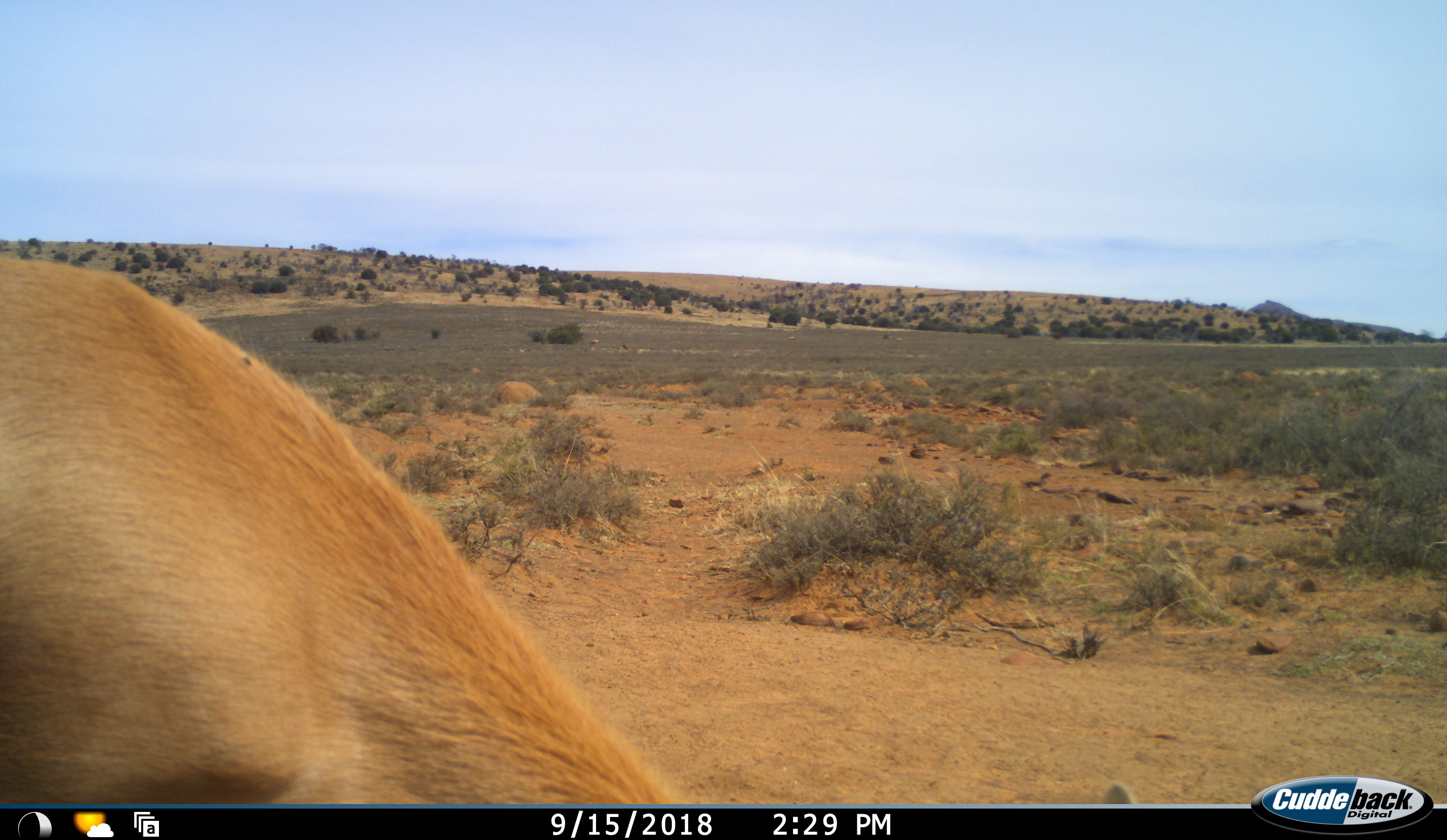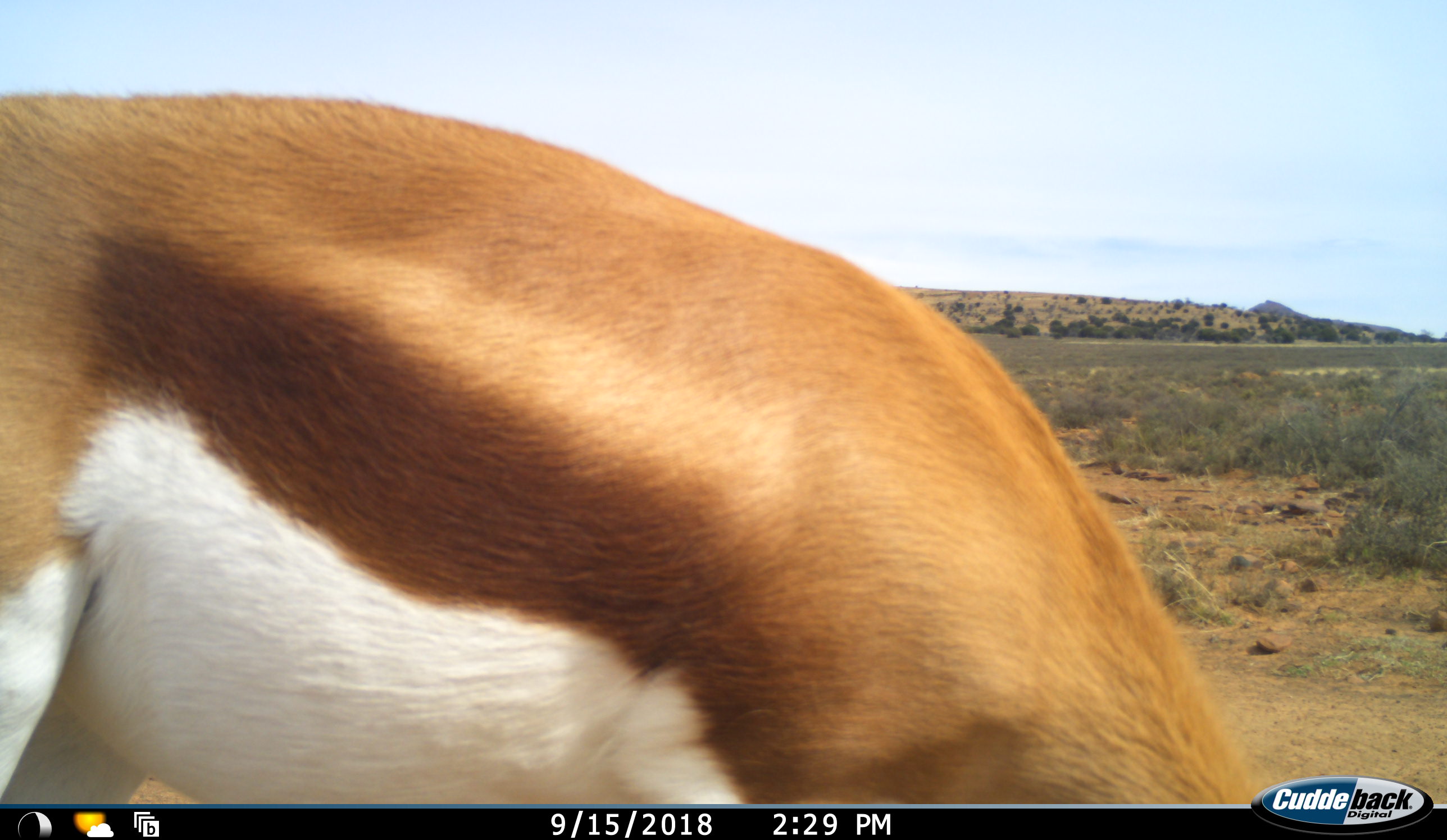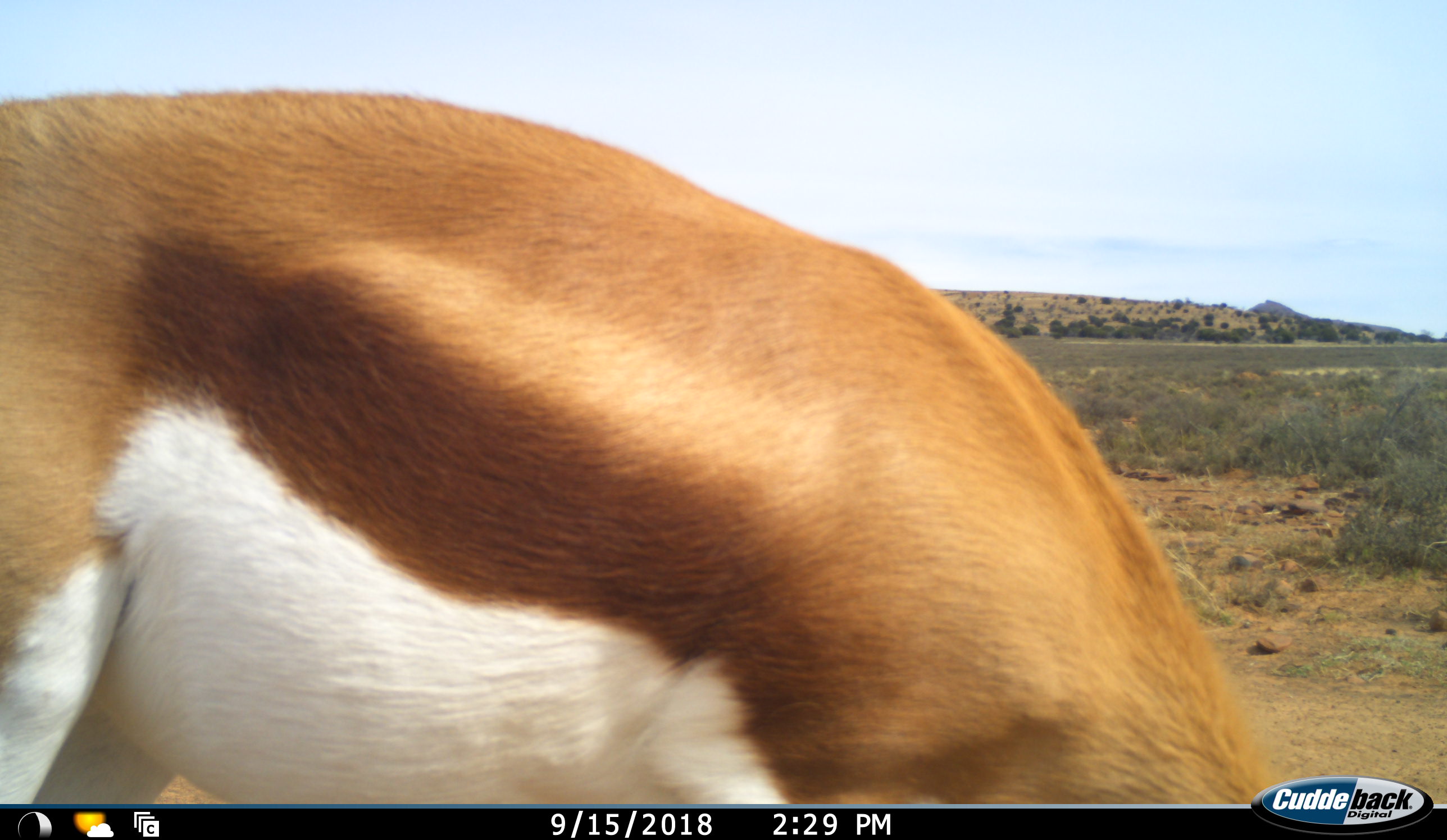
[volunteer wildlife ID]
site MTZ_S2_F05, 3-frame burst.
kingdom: Animalia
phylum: Chordata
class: Mammalia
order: Artiodactyla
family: Bovidae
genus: Antidorcas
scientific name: Antidorcas marsupialis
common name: springbok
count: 1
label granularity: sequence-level